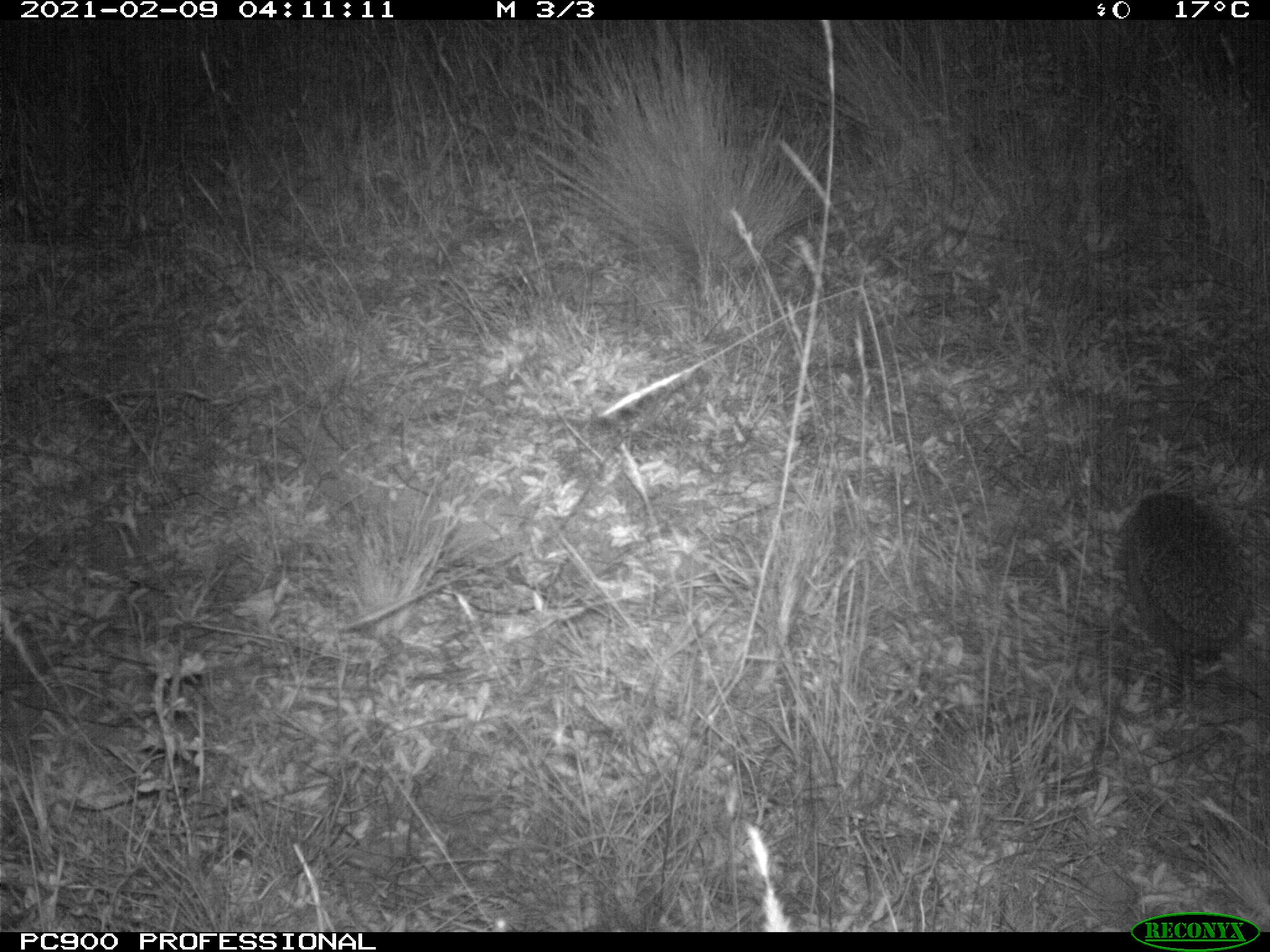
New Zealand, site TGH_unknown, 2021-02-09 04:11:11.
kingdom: Animalia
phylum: Chordata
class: Mammalia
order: Eulipotyphla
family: Erinaceidae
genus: Erinaceus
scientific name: Erinaceus europaeus europaeus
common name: european hedgehog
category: hedgehog